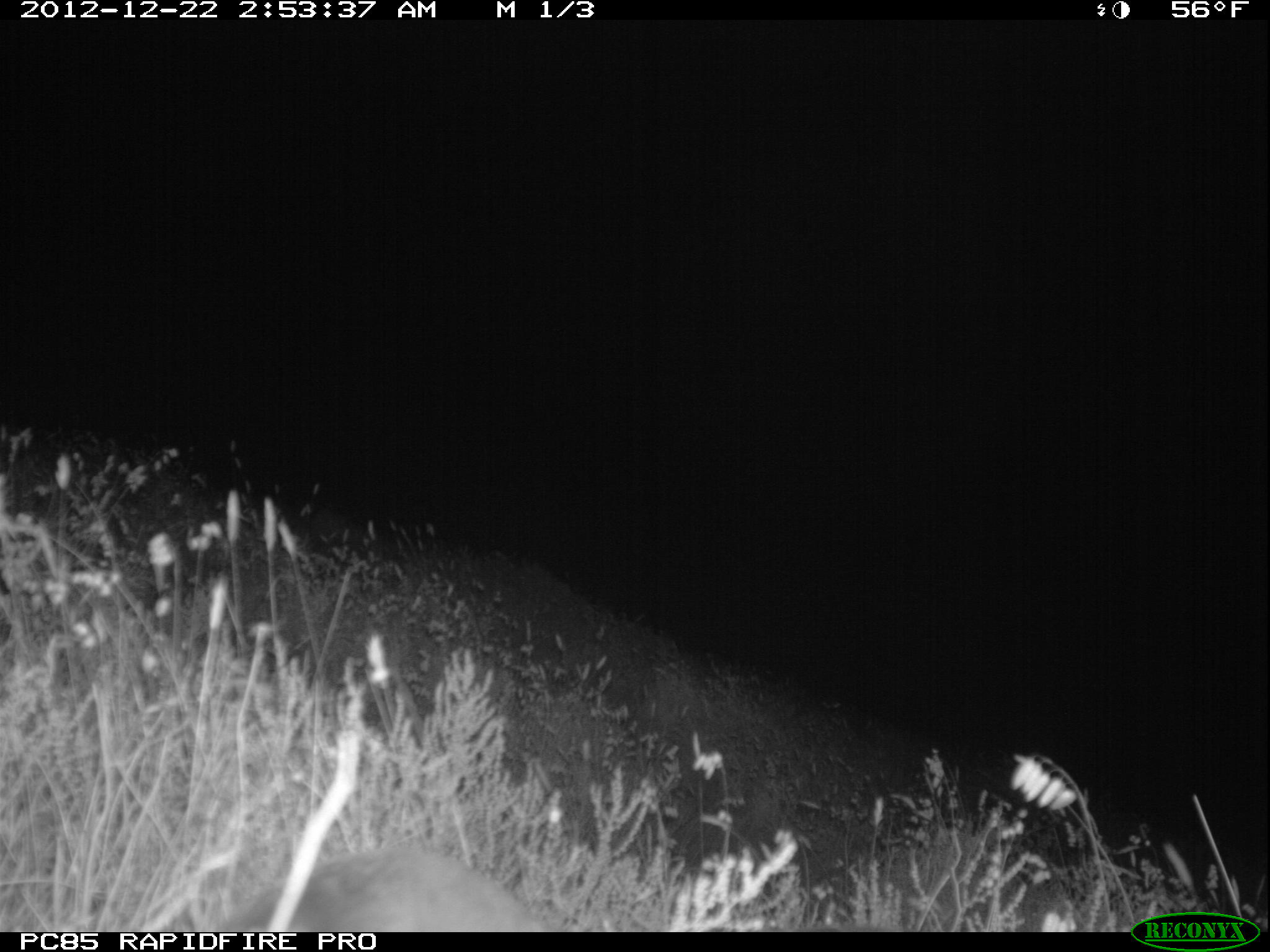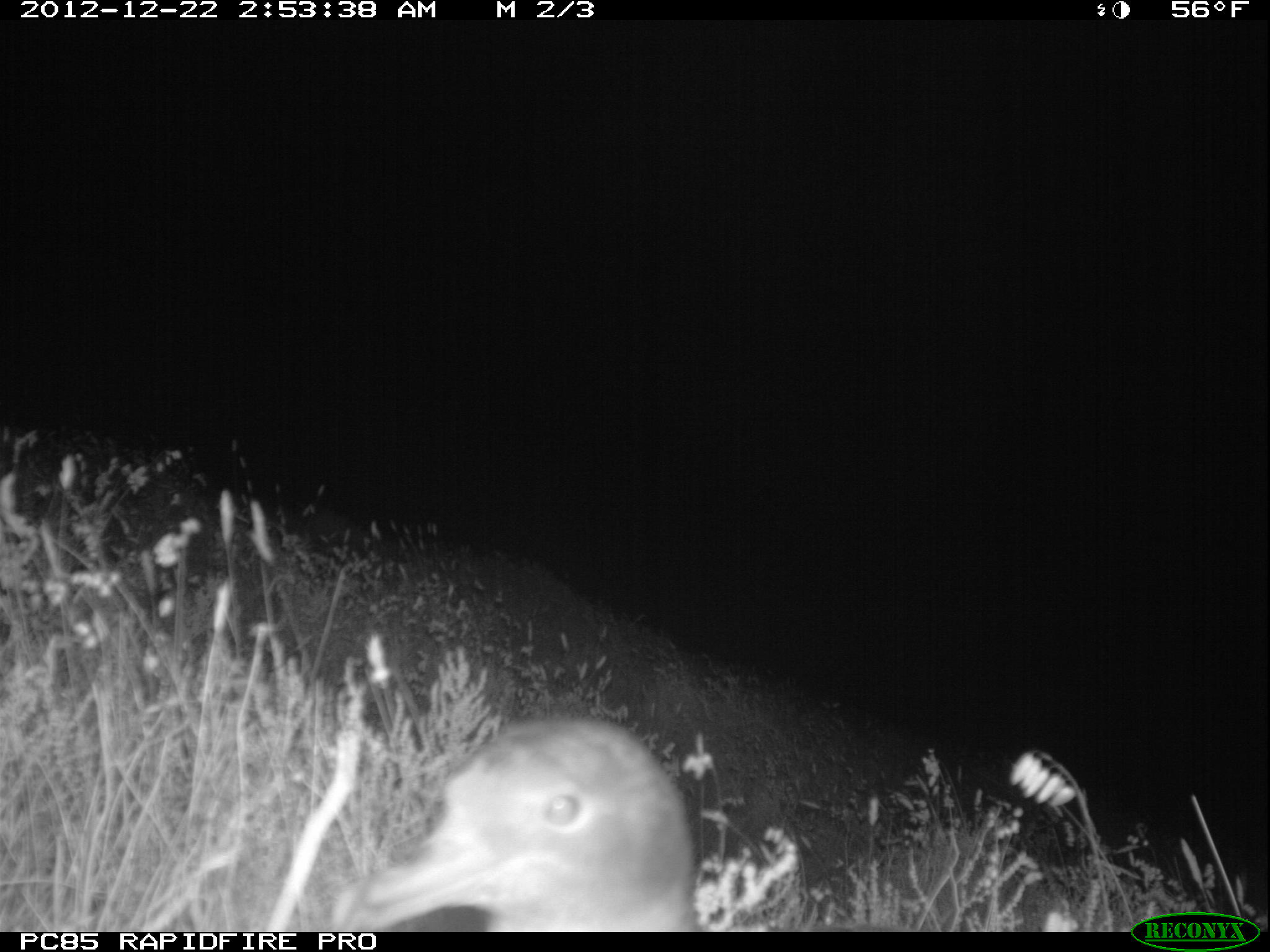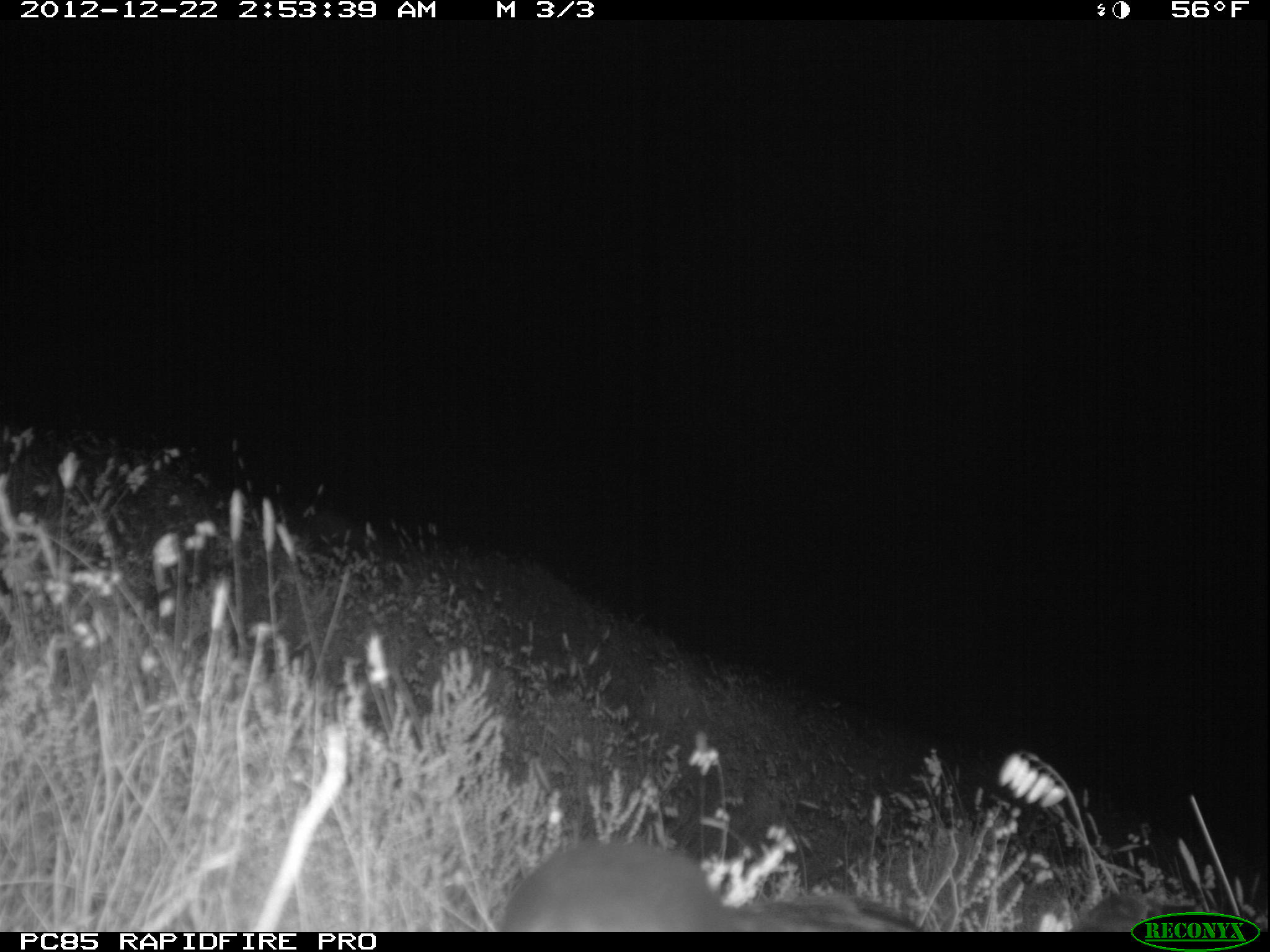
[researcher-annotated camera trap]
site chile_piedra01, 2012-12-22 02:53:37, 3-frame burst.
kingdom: Animalia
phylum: Chordata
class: Aves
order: Procellariiformes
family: Procellariidae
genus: Calonectris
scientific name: Calonectris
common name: shearwater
Shearwater (Calonectris).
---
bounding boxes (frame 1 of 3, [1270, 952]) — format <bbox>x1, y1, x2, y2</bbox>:
shearwater: <bbox>215, 847, 549, 932</bbox>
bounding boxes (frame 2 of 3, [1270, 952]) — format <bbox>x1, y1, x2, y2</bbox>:
shearwater: <bbox>332, 717, 703, 933</bbox>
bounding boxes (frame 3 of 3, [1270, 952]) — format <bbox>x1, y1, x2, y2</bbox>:
shearwater: <bbox>493, 840, 949, 934</bbox>